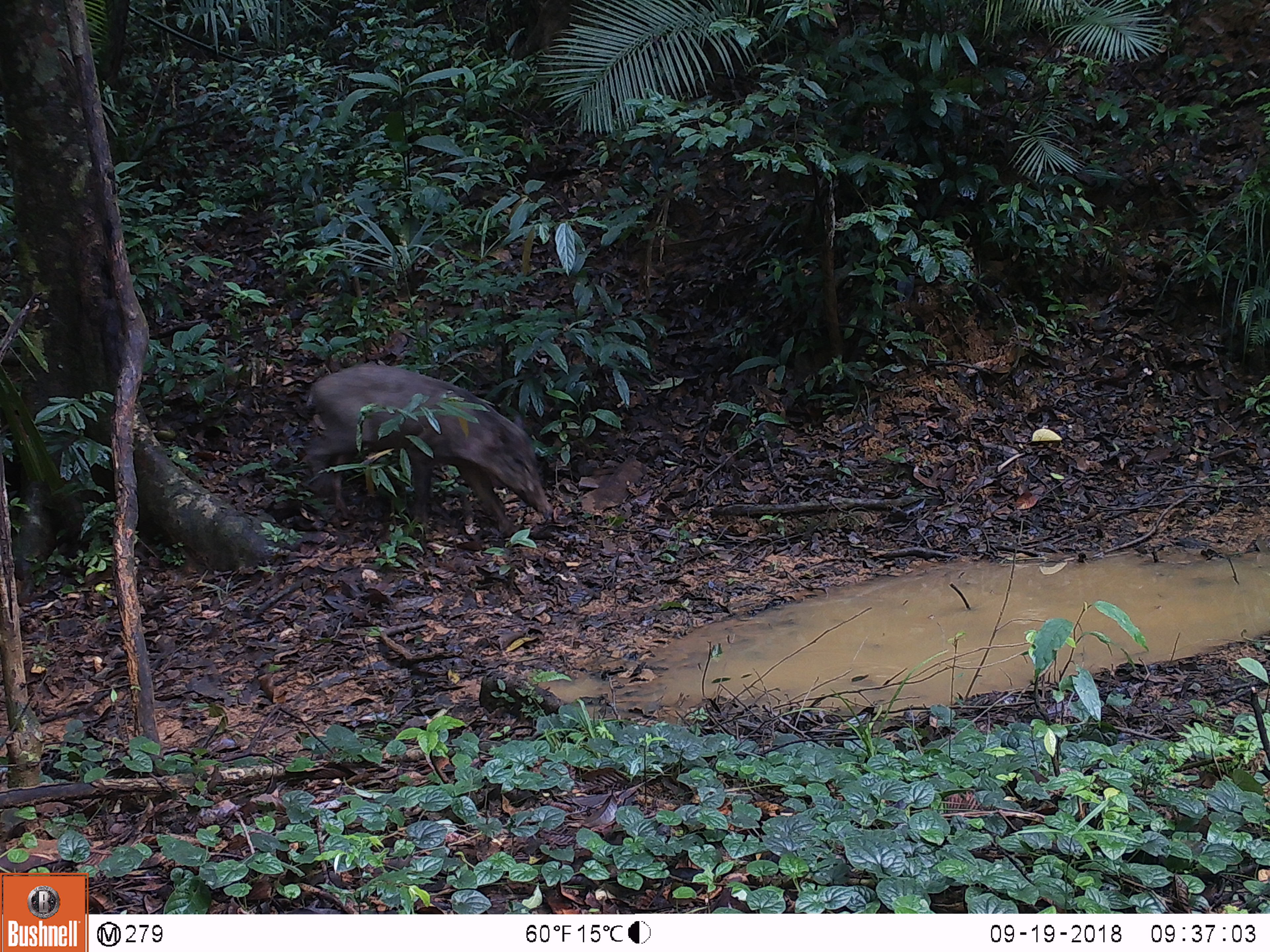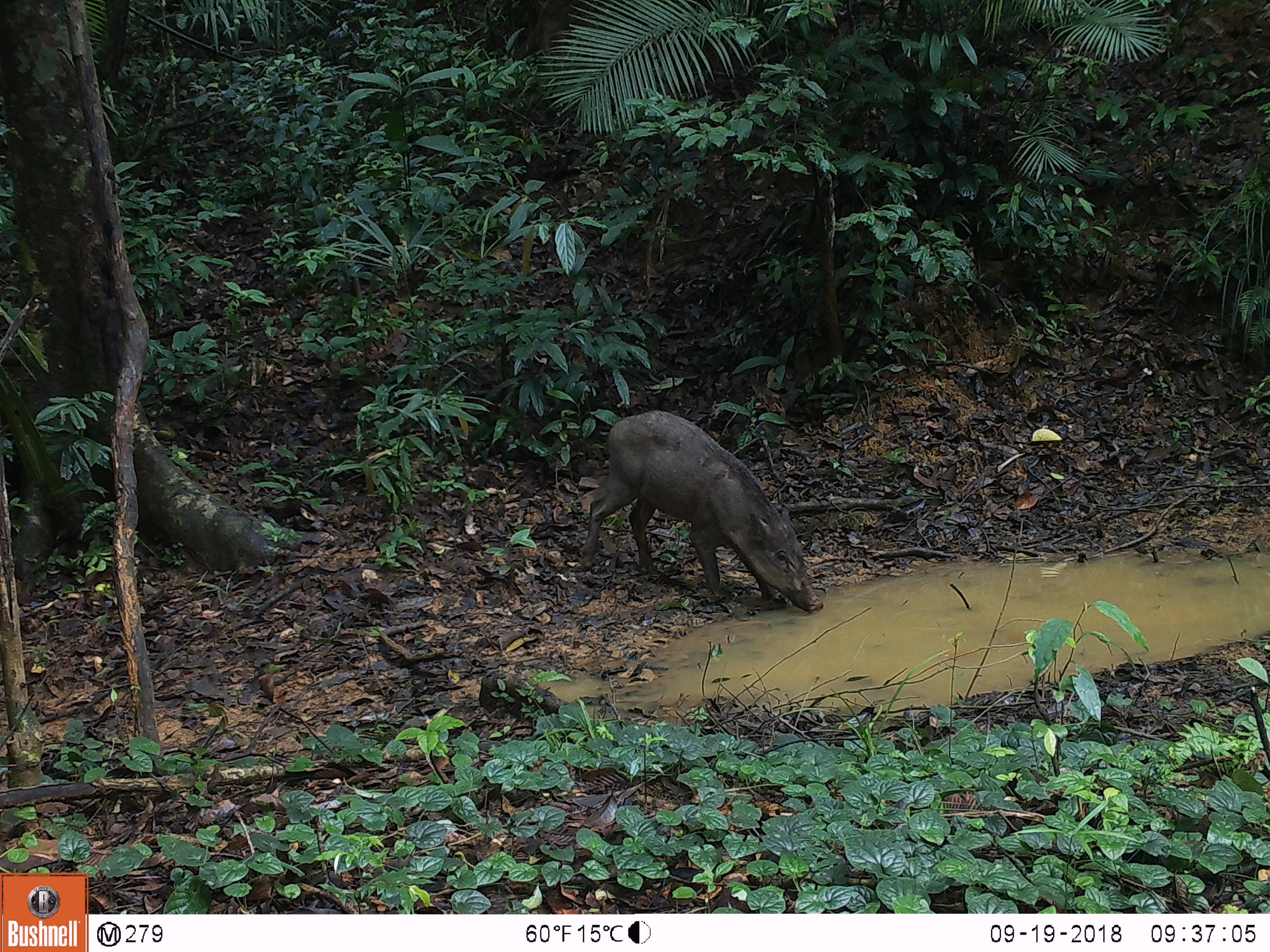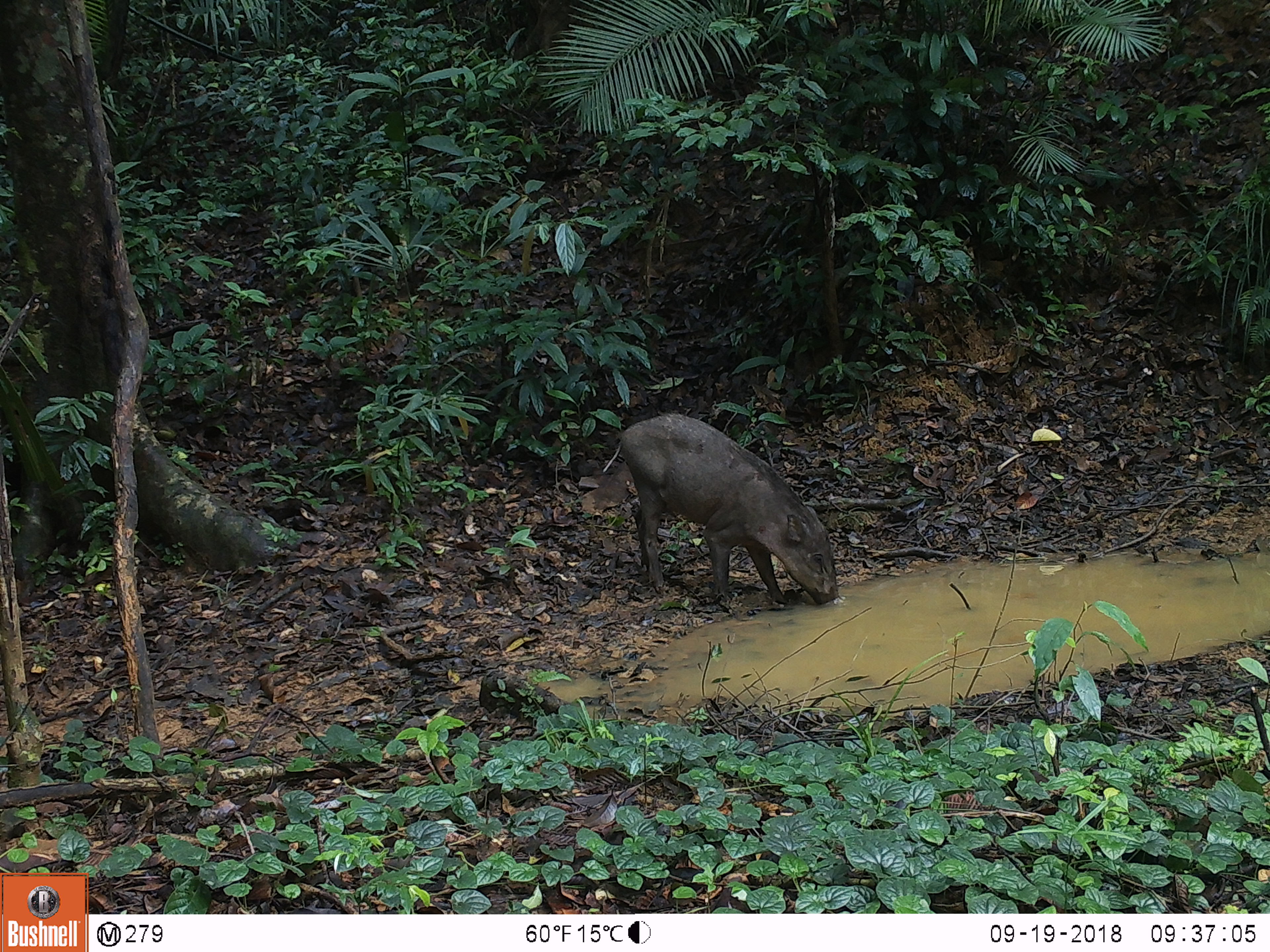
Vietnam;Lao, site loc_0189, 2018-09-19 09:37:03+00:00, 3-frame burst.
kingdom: Animalia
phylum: Chordata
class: Mammalia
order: Artiodactyla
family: Suidae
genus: Sus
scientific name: Sus scrofa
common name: eurasian wild pig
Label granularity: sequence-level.